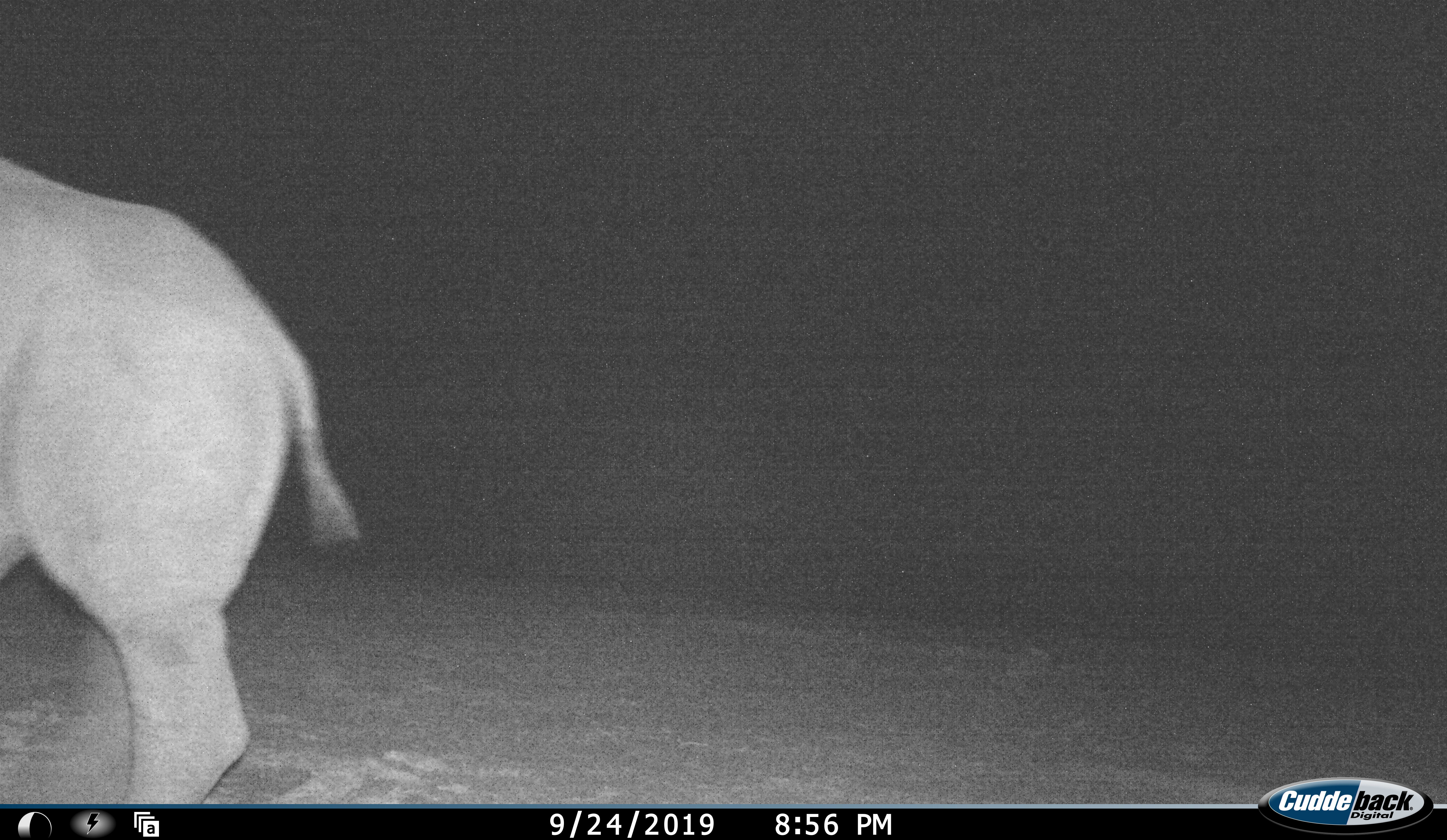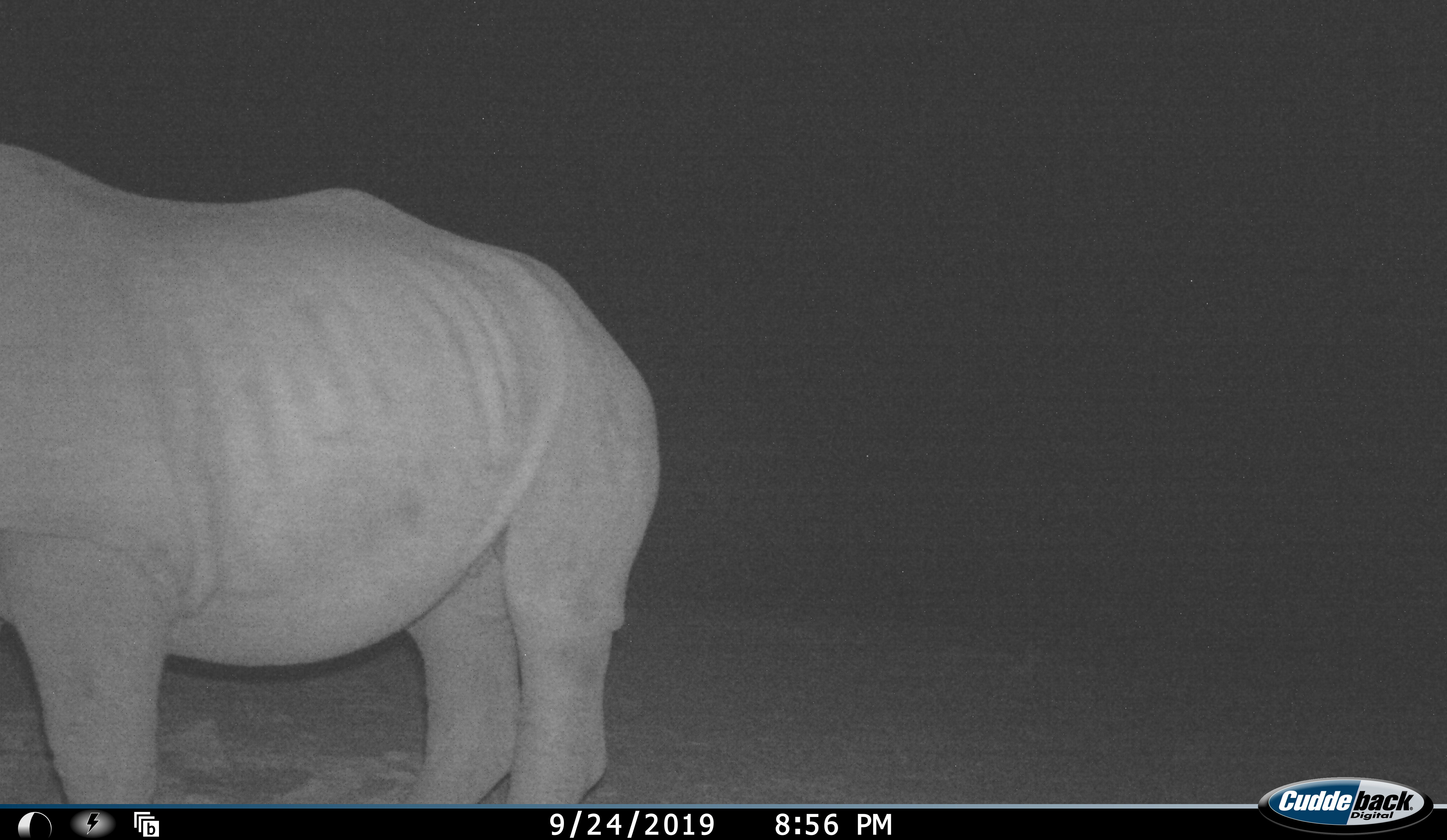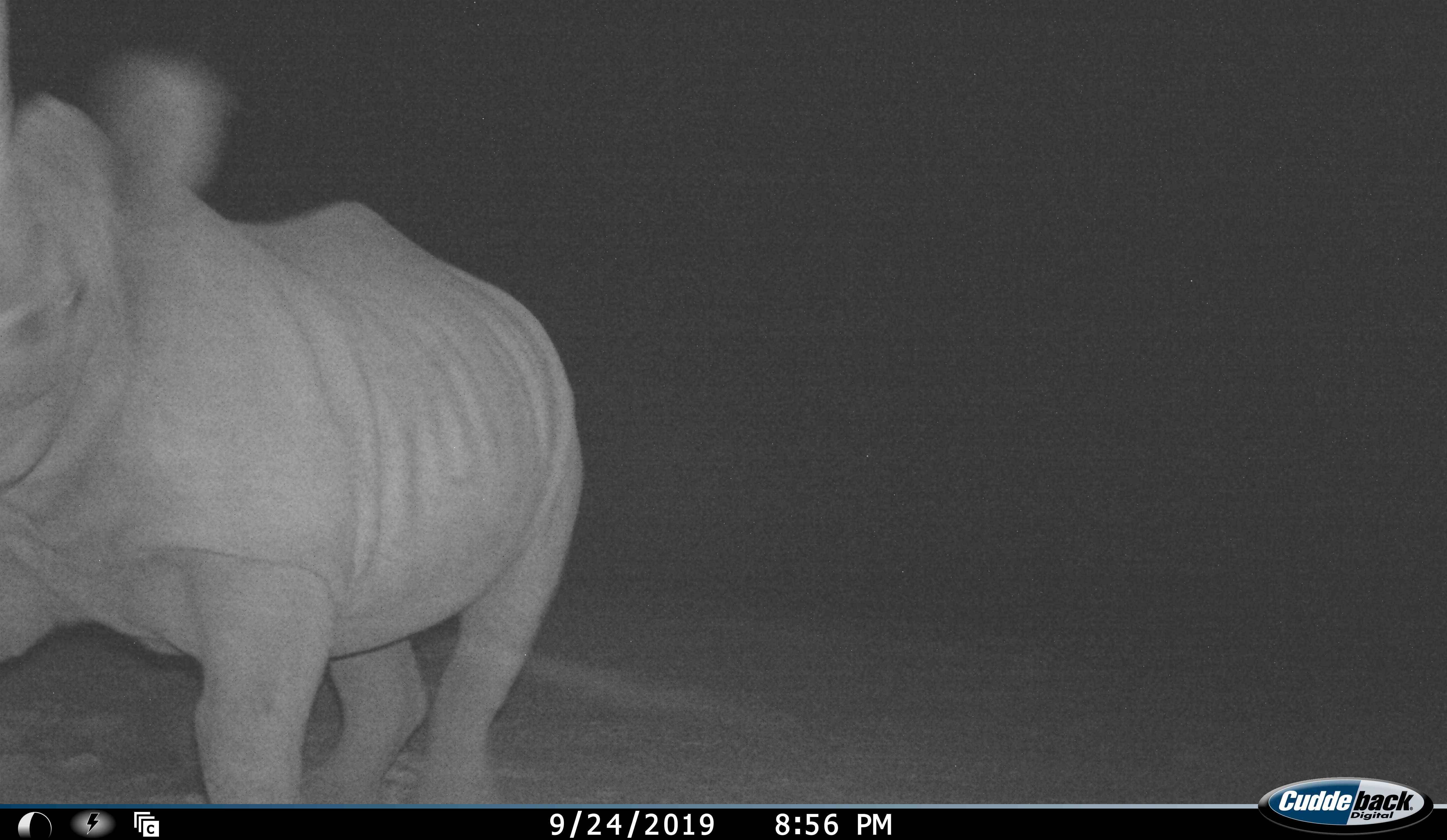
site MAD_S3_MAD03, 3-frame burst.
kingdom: Animalia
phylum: Chordata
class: Mammalia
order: Perissodactyla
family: Rhinocerotidae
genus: Diceros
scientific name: Diceros bicornis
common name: black rhinoceros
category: rhinocerosblack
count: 1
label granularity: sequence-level